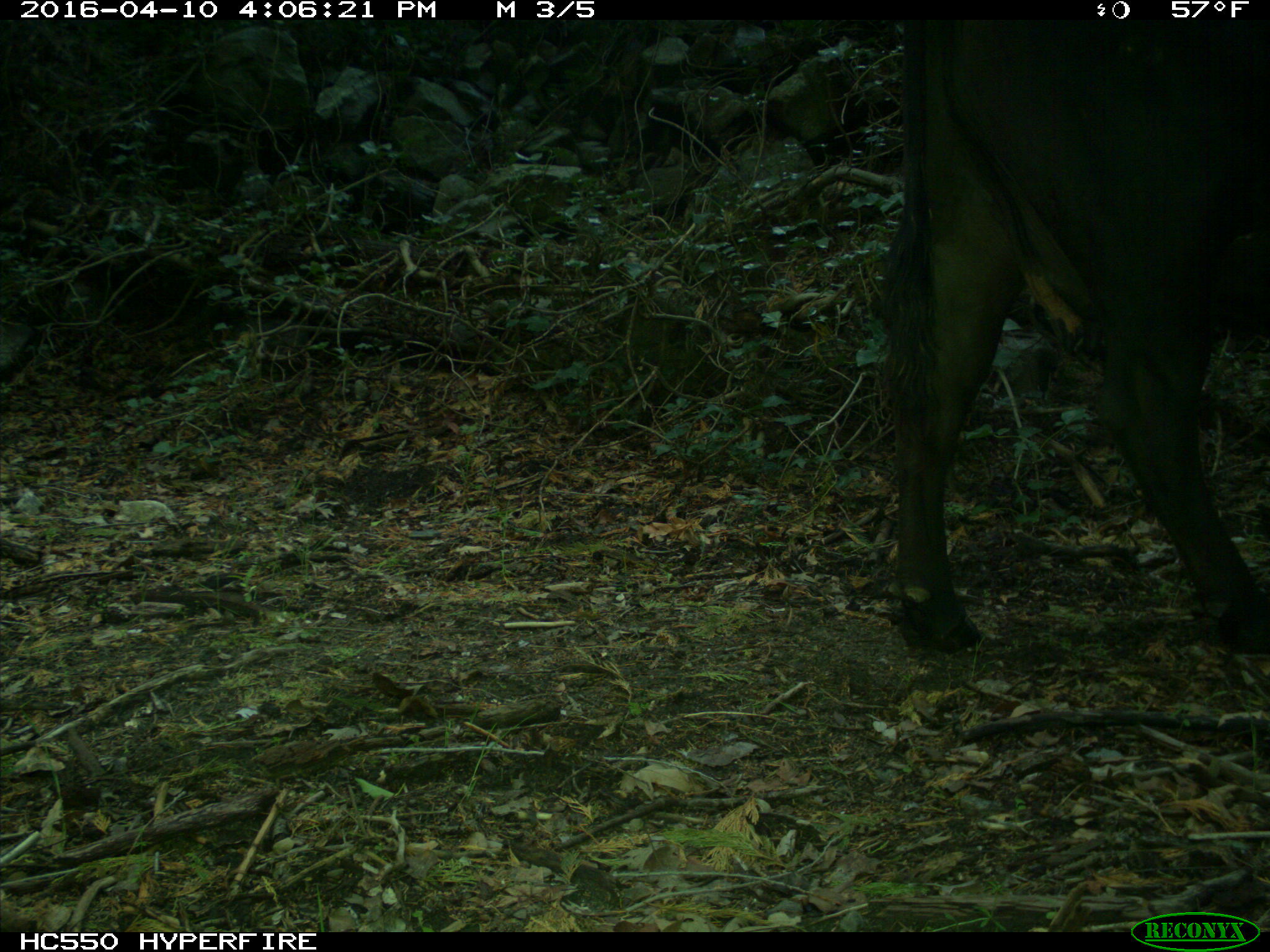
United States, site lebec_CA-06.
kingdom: Animalia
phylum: Chordata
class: Mammalia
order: Artiodactyla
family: Bovidae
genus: Bos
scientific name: Bos taurus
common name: domestic cow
Bos taurus (domestic cow).